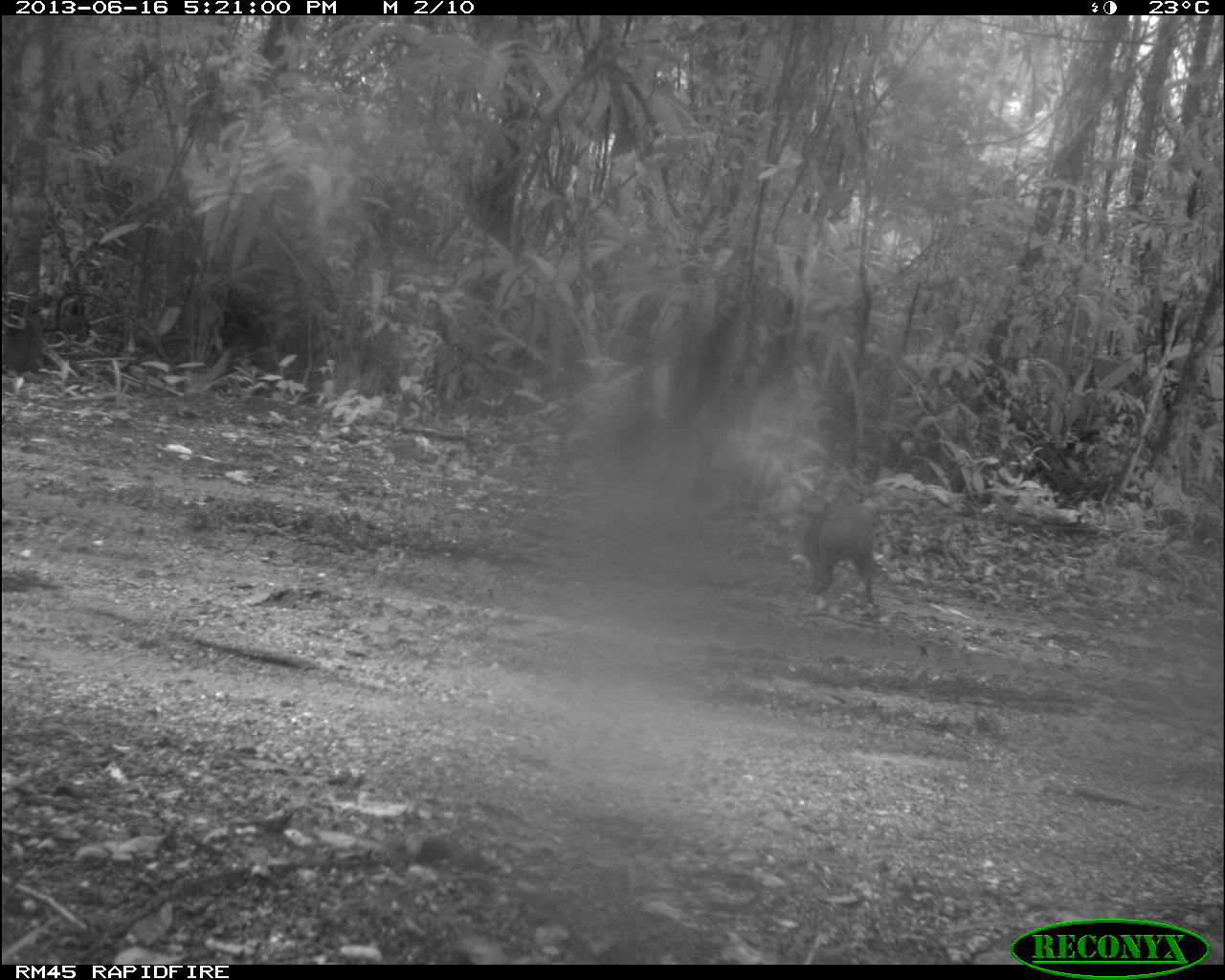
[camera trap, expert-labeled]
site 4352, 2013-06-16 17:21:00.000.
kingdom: Animalia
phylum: Chordata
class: Mammalia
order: Rodentia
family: Dasyproctidae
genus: Dasyprocta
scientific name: Dasyprocta punctata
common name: central american agouti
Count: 1.